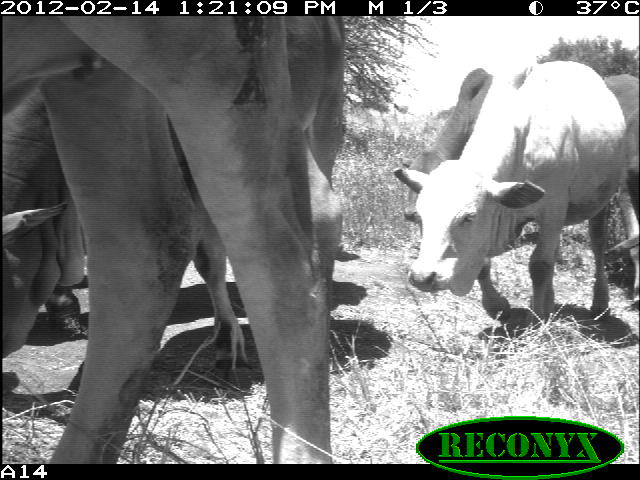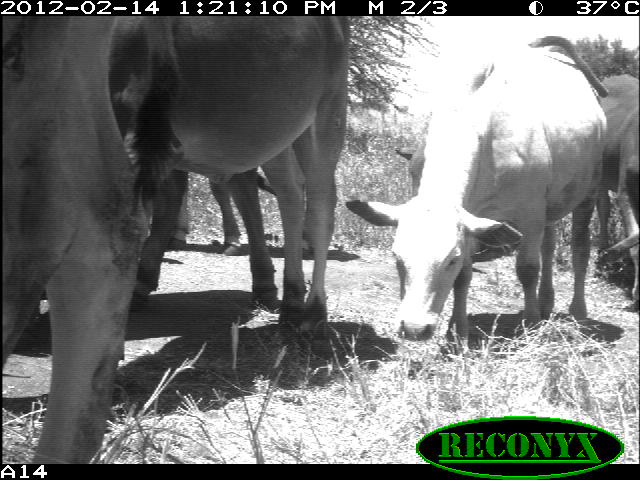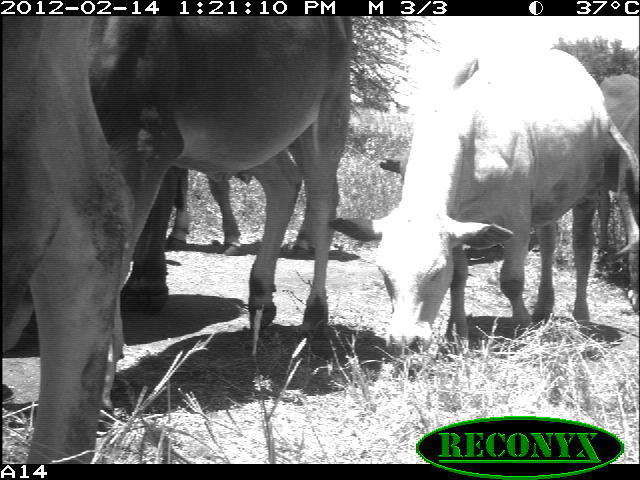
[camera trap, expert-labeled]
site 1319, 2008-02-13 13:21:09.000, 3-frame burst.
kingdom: Animalia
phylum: Chordata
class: Mammalia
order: Artiodactyla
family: Bovidae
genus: Bos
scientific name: Bos taurus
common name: domestic cattle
Bos taurus (domestic cattle), count 6.